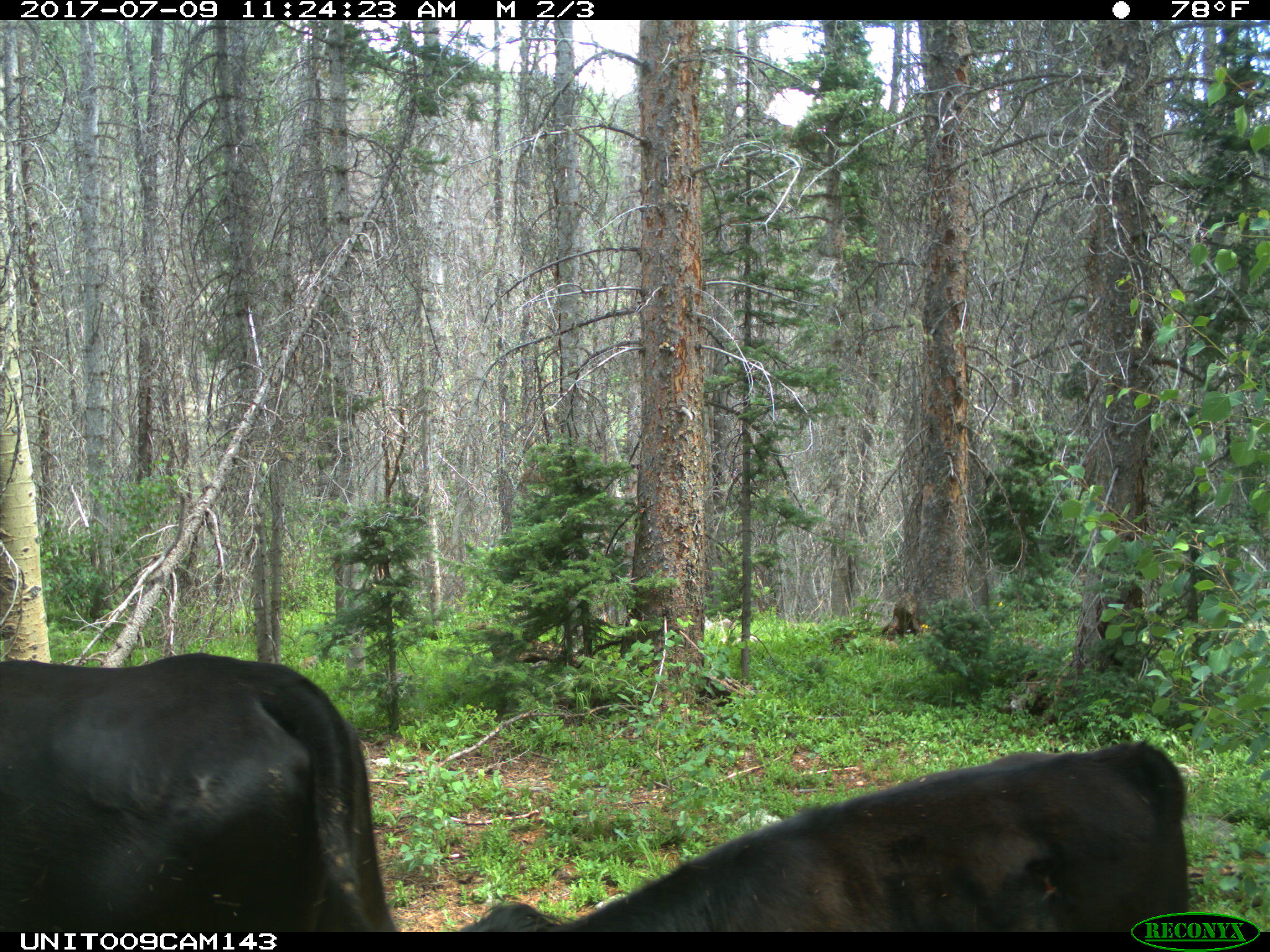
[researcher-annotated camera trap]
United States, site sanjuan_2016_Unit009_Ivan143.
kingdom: Animalia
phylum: Chordata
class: Mammalia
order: Artiodactyla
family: Bovidae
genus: Bos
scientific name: Bos taurus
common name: domestic cow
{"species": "Bos taurus (domestic cow)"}